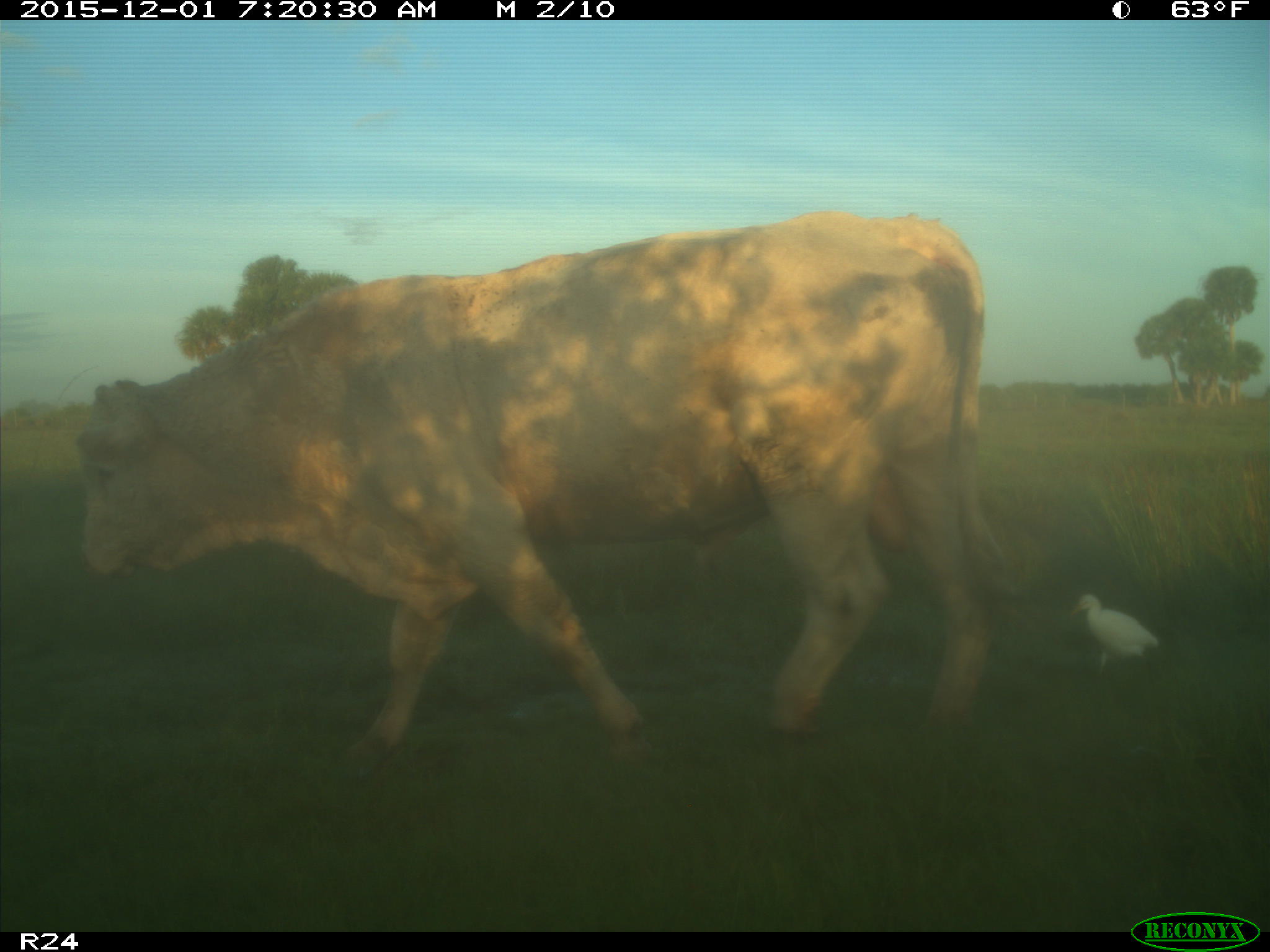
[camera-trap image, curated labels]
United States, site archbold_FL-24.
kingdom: Animalia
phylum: Chordata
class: Mammalia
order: Artiodactyla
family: Bovidae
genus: Bos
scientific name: Bos taurus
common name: domestic cow